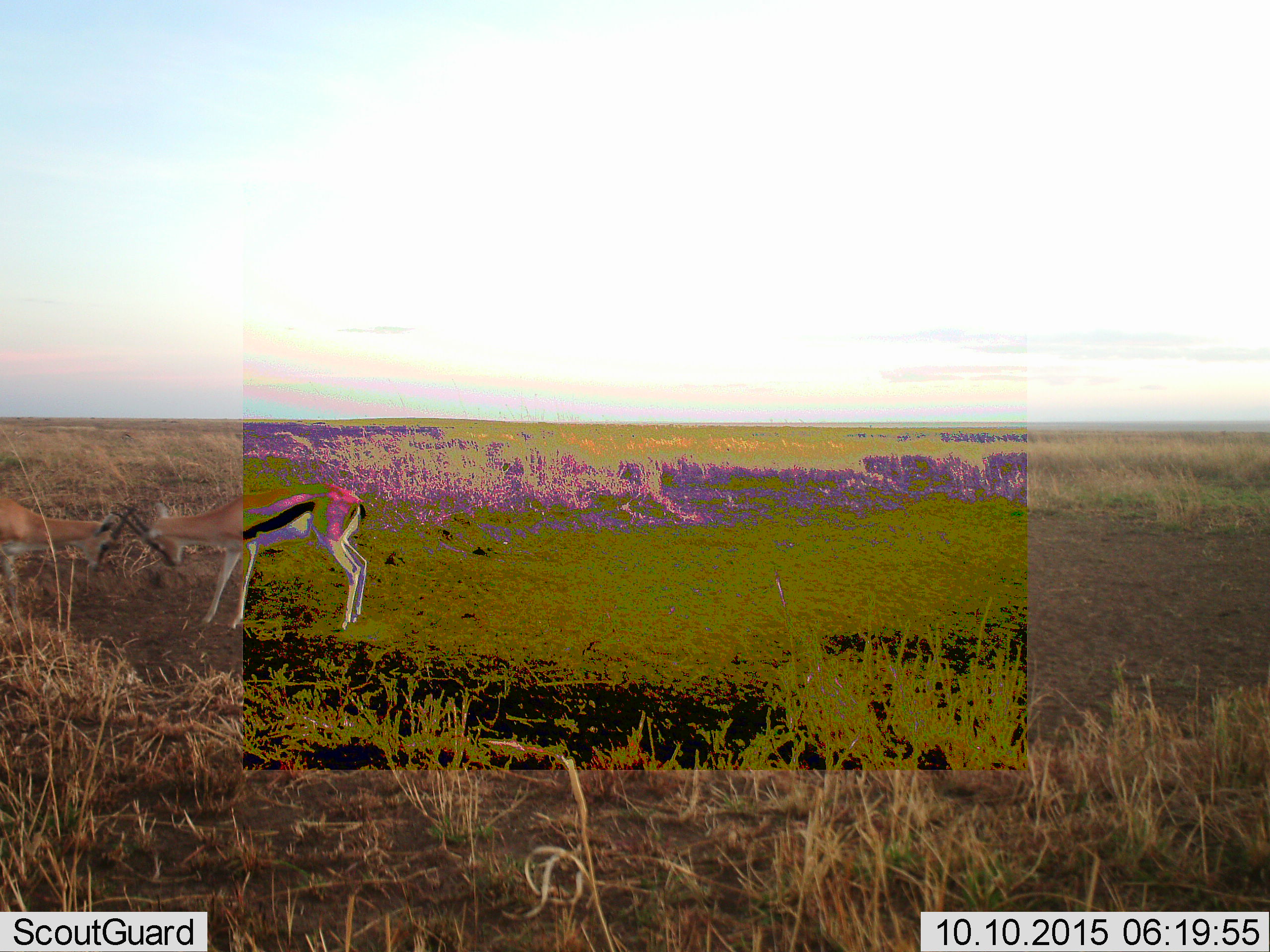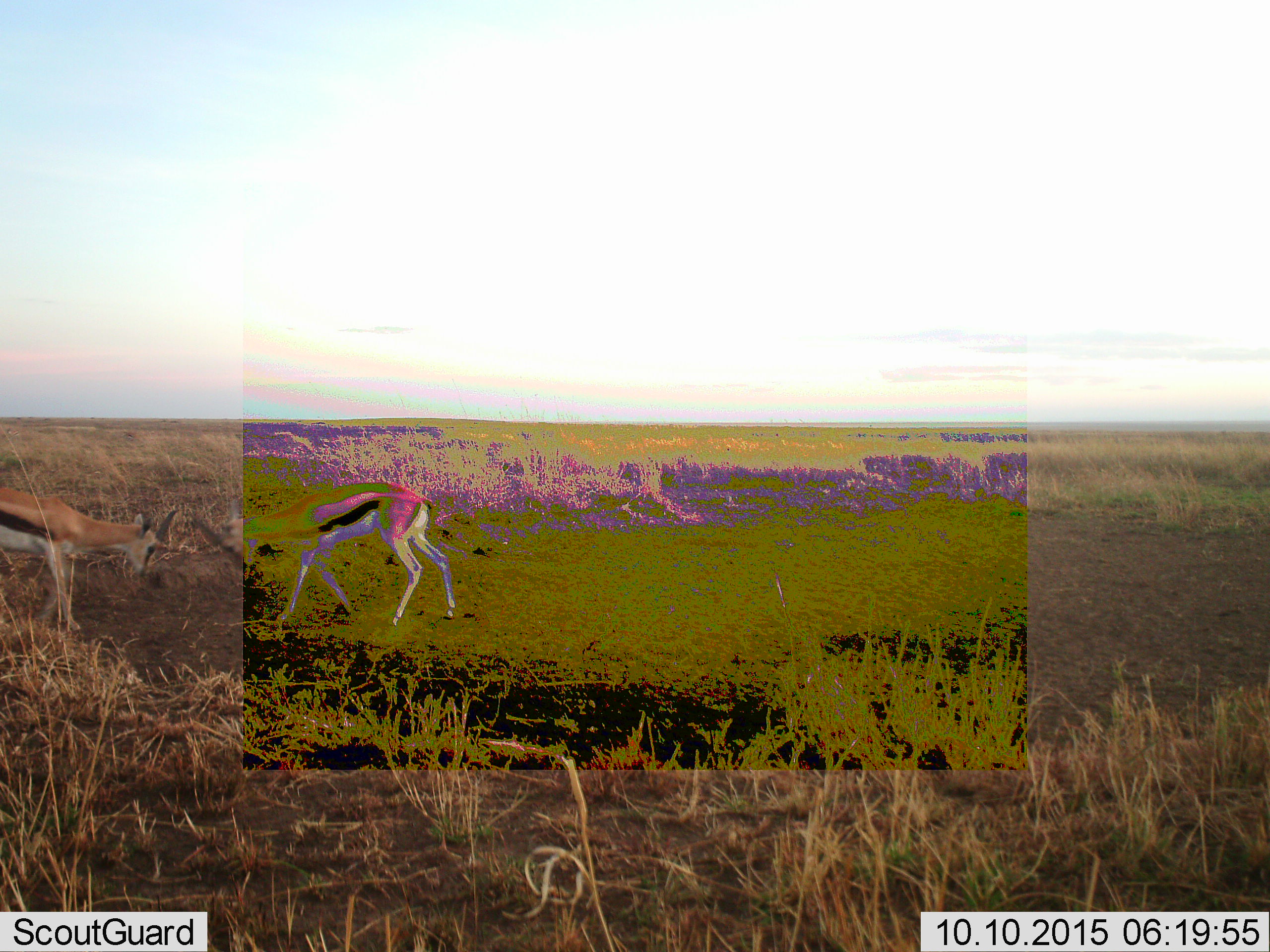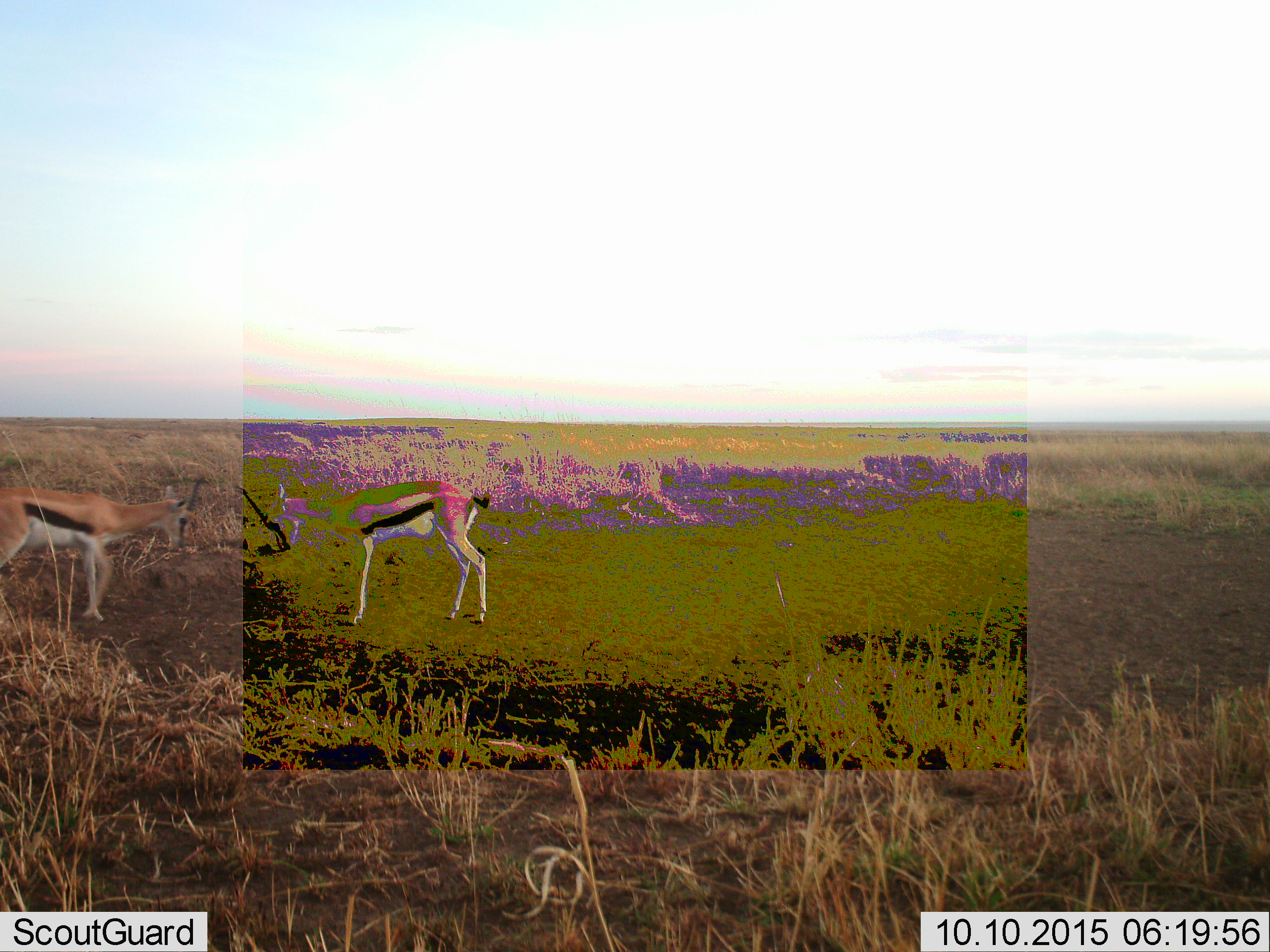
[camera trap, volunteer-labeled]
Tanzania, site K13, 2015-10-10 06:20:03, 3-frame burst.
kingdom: Animalia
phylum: Chordata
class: Mammalia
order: Artiodactyla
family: Bovidae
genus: Eudorcas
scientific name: Eudorcas thomsonii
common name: thomson's gazelle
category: gazellethomsons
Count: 2.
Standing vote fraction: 30%.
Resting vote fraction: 0%.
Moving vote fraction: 50%.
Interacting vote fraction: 80%.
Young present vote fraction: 0%.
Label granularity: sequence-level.